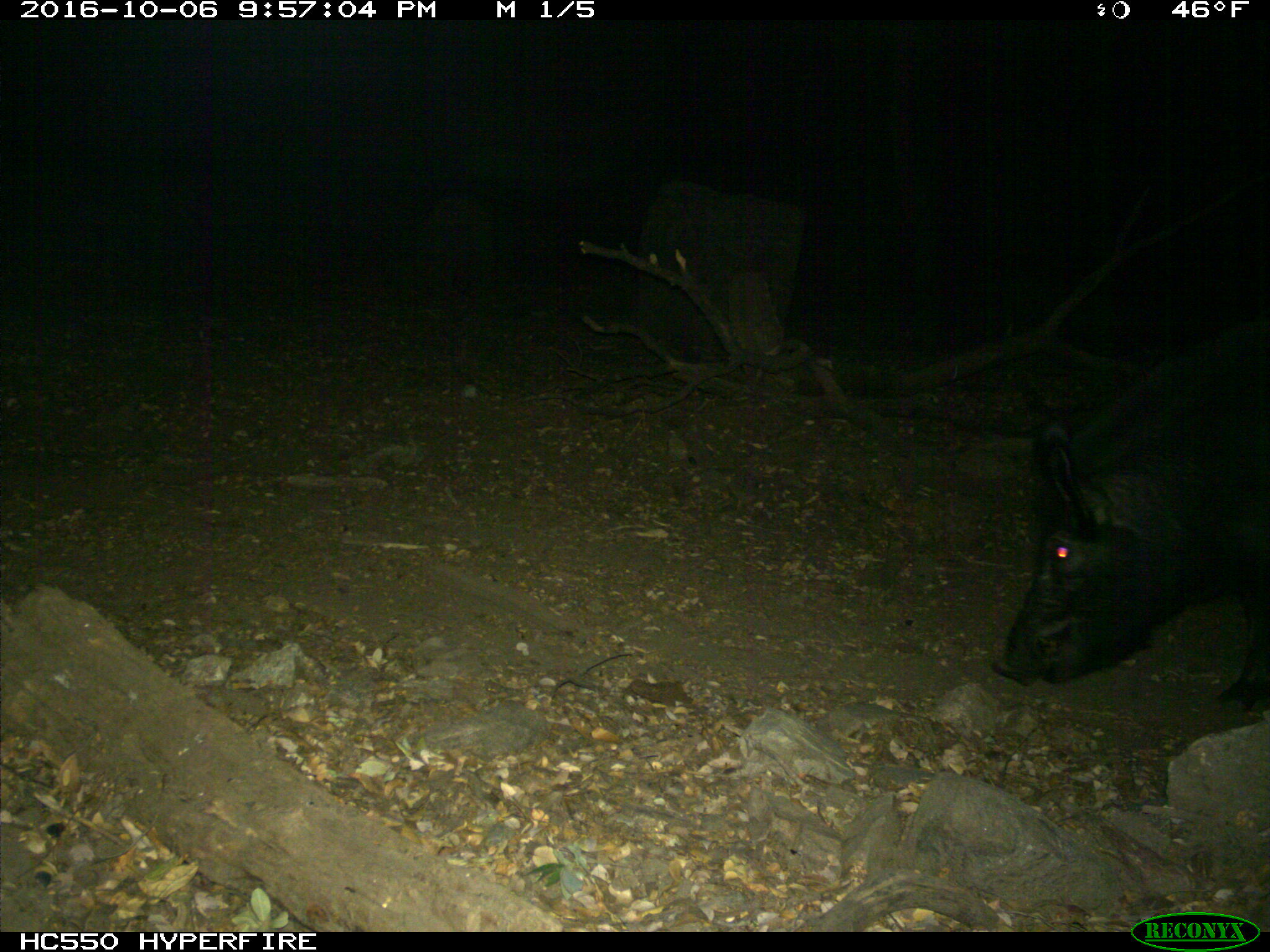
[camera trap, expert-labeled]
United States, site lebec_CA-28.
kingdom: Animalia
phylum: Chordata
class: Mammalia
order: Artiodactyla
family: Suidae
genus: Sus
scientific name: Sus scrofa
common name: wild boar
Sus scrofa (wild boar).